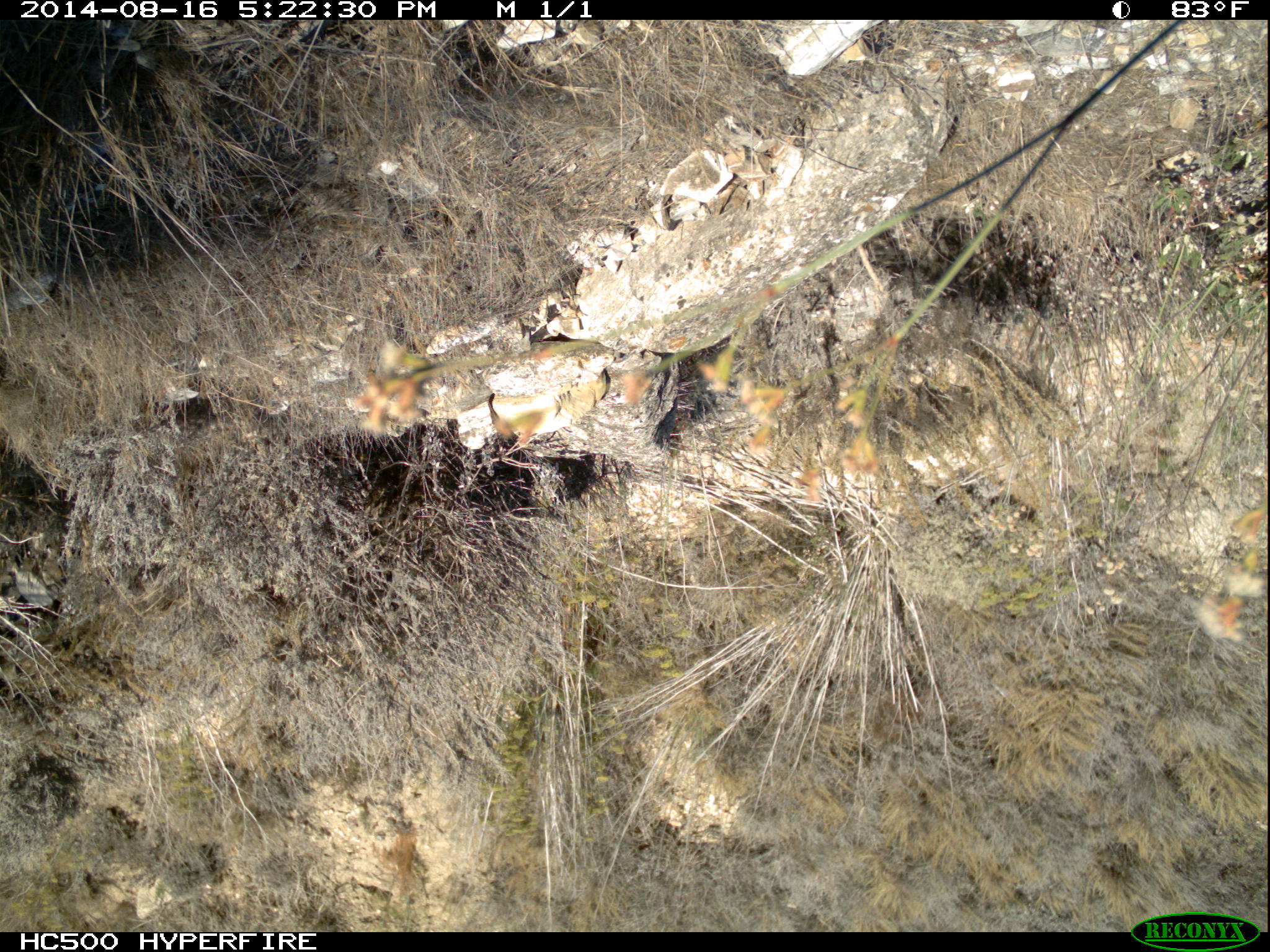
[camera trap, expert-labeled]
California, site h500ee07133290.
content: no animal present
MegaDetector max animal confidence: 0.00